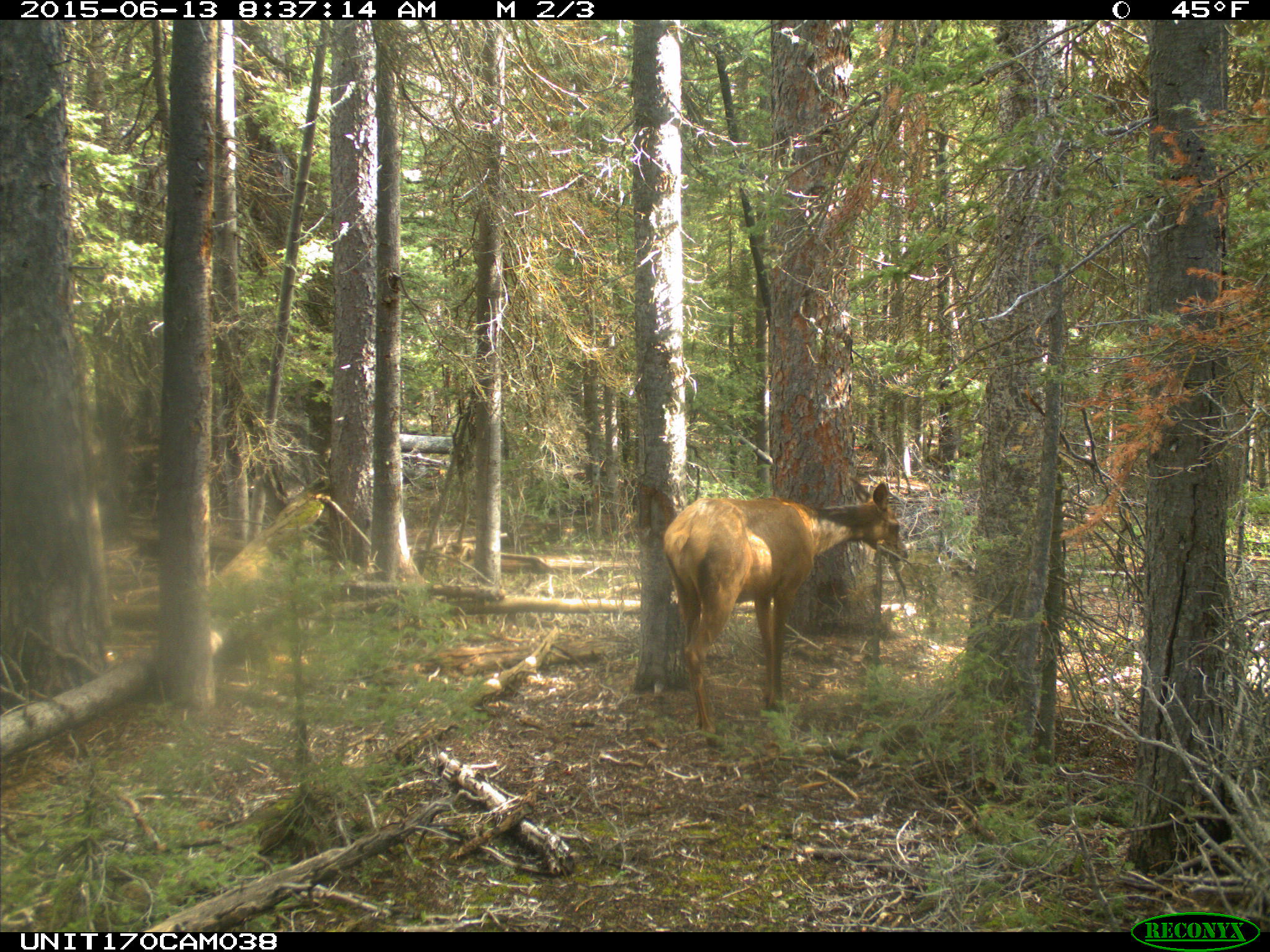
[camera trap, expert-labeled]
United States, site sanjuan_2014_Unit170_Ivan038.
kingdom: Animalia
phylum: Chordata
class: Mammalia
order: Artiodactyla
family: Cervidae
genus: Cervus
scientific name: Cervus elaphus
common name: red deer